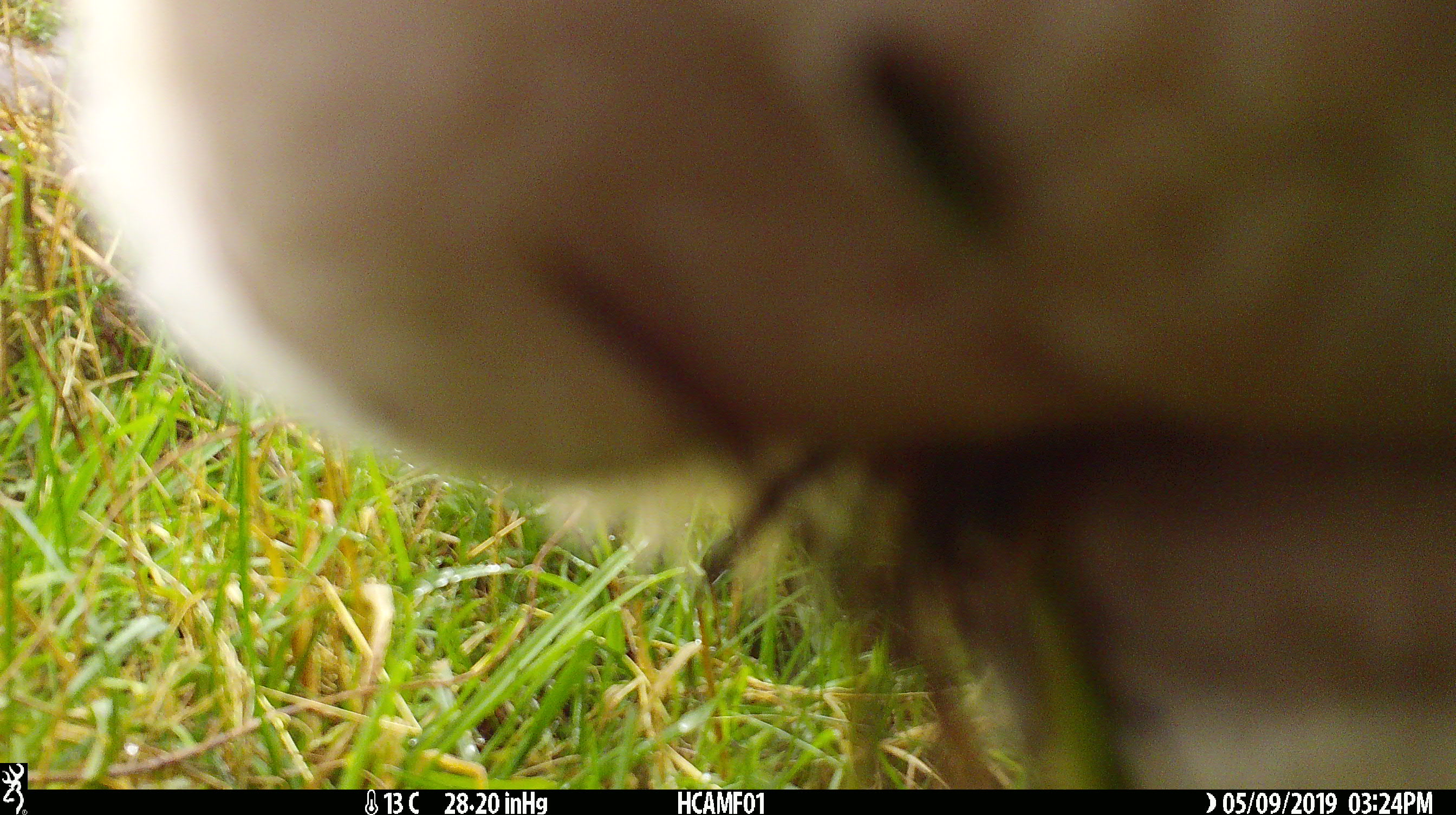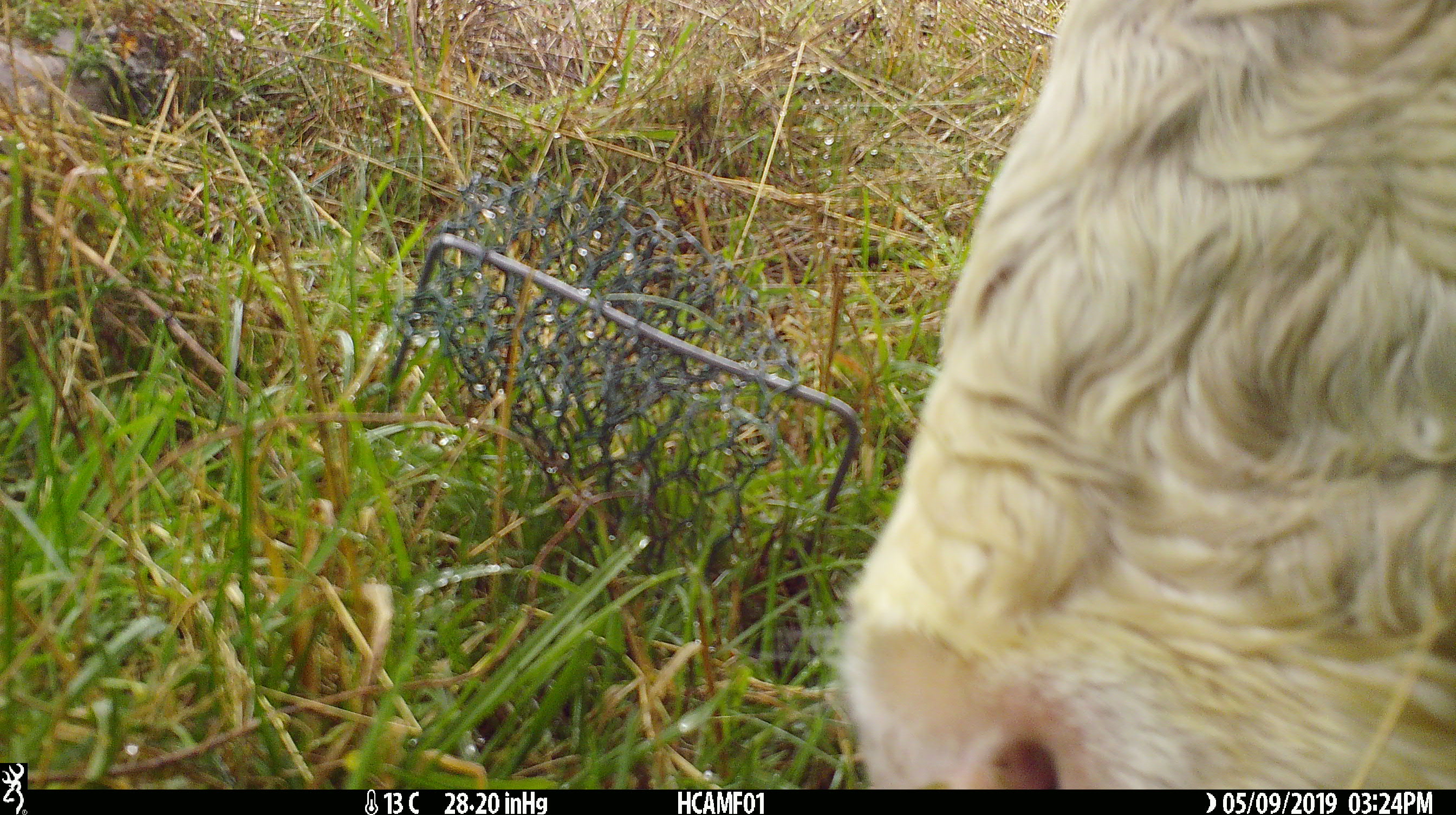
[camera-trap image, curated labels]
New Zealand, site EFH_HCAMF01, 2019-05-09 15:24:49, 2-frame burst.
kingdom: Animalia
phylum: Chordata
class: Mammalia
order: Artiodactyla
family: Bovidae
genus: Bos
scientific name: Bos taurus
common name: domestic cow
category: cow